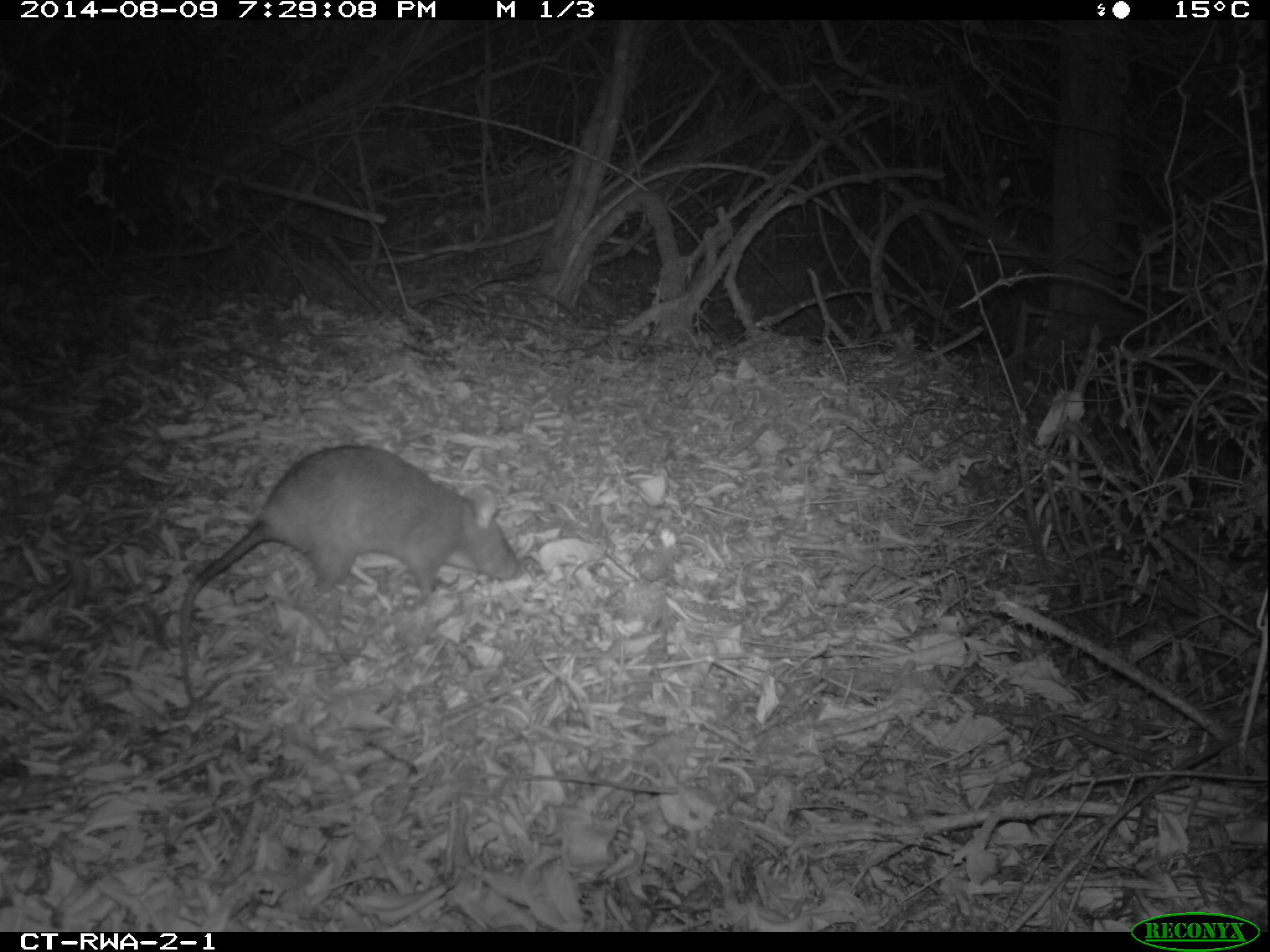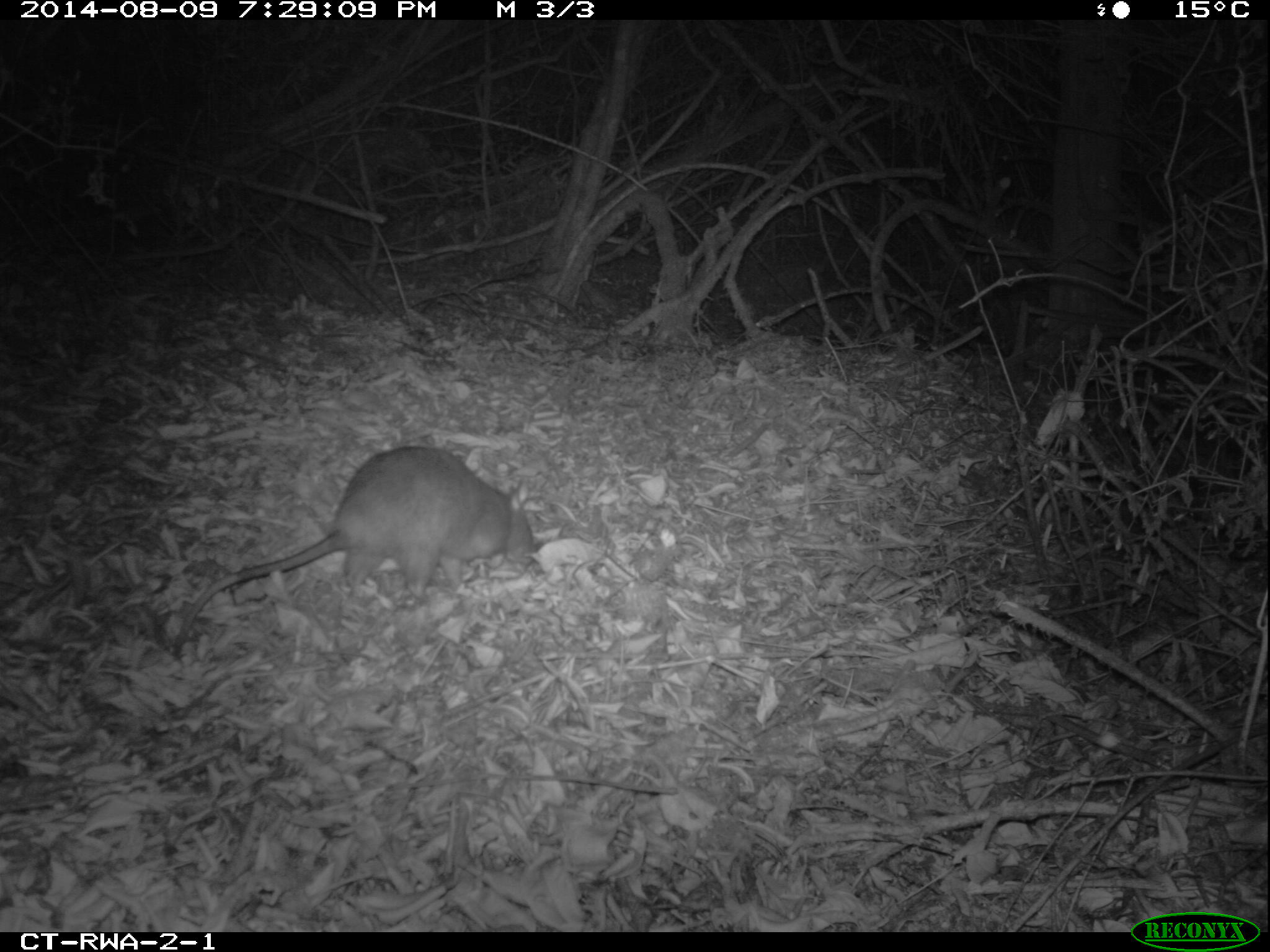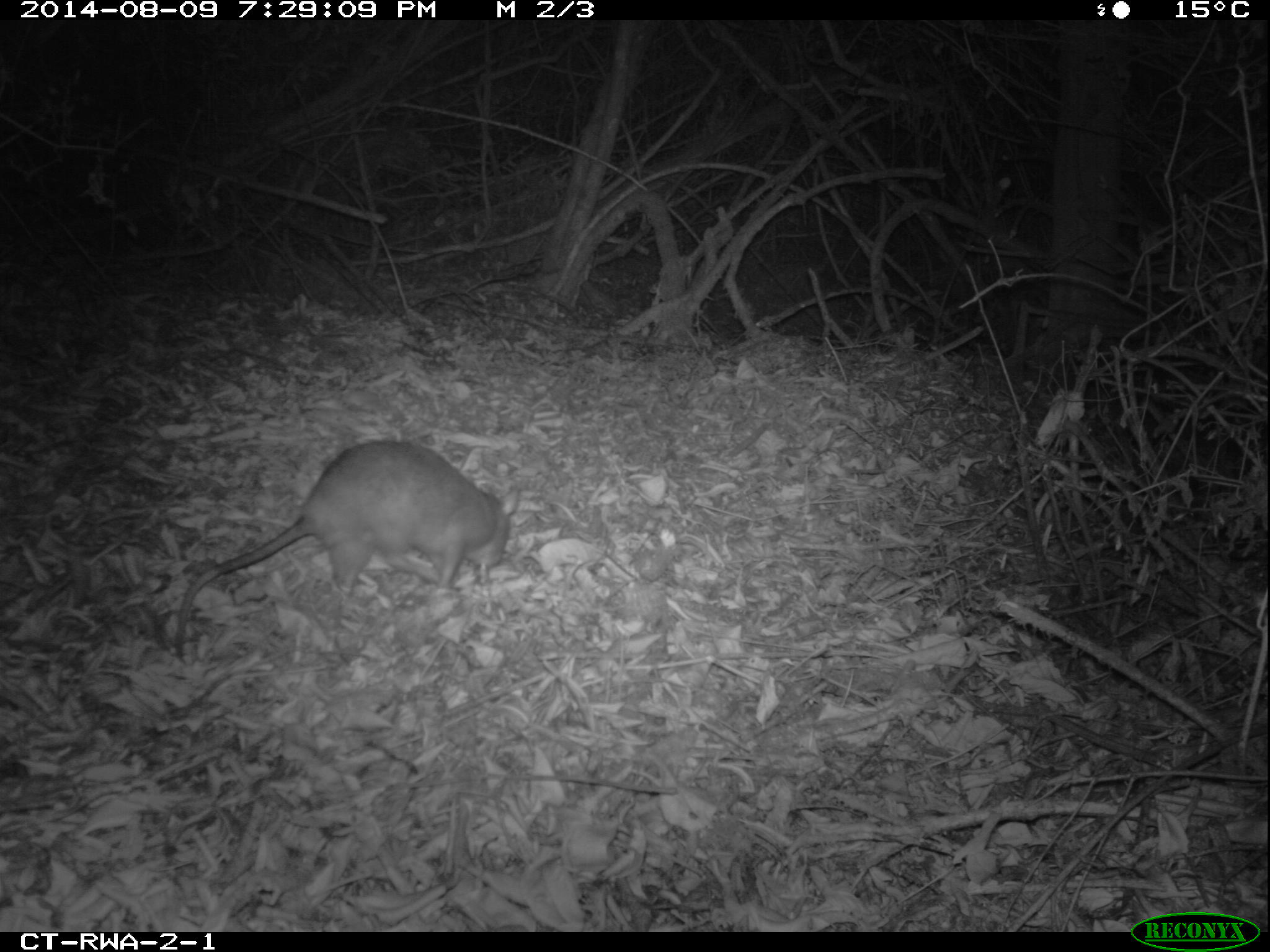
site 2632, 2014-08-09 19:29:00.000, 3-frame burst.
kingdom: Animalia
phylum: Chordata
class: Mammalia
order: Rodentia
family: Nesomyidae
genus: Cricetomys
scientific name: Cricetomys gambianus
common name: african giant pouched rat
Cricetomys gambianus (african giant pouched rat), count 1.